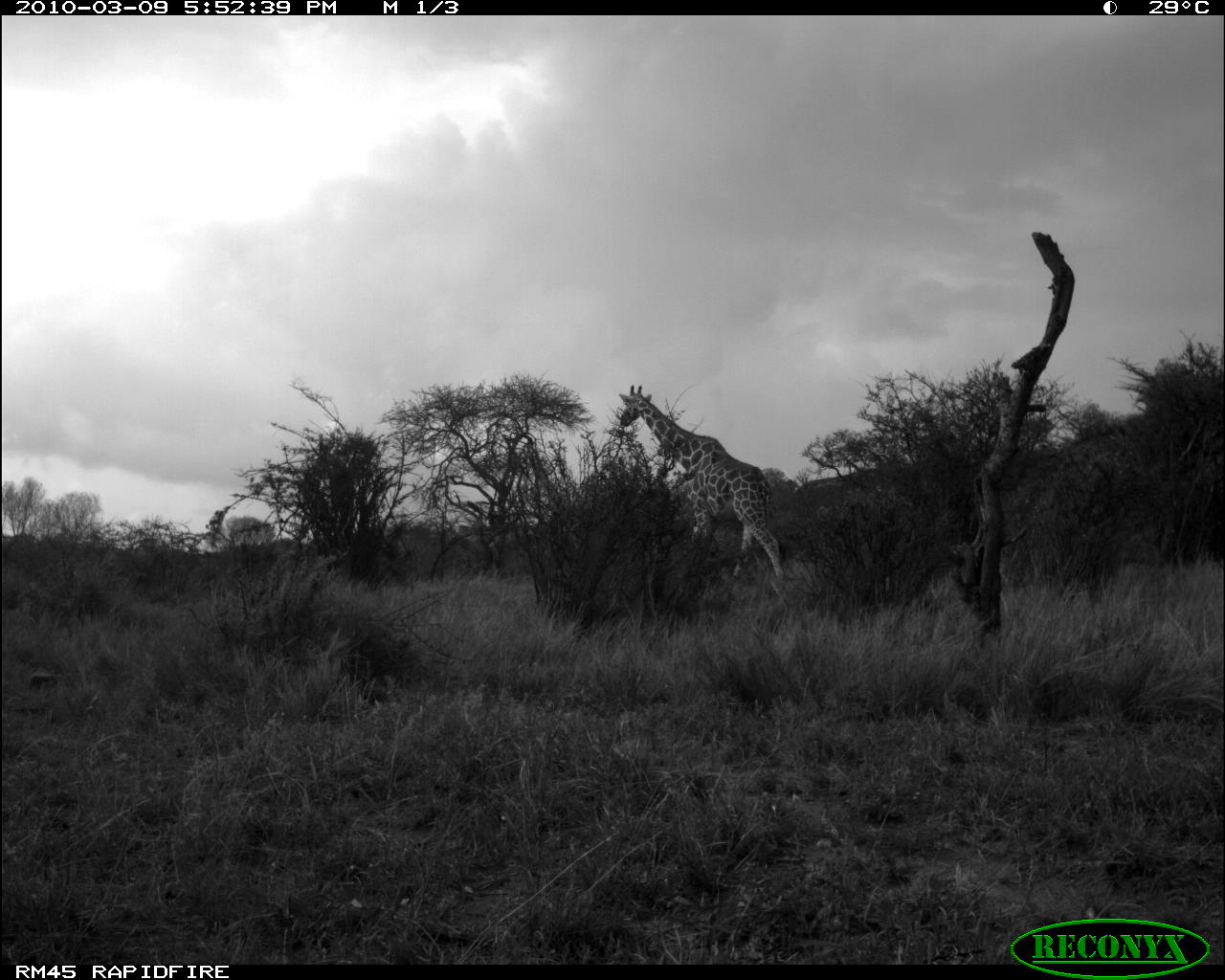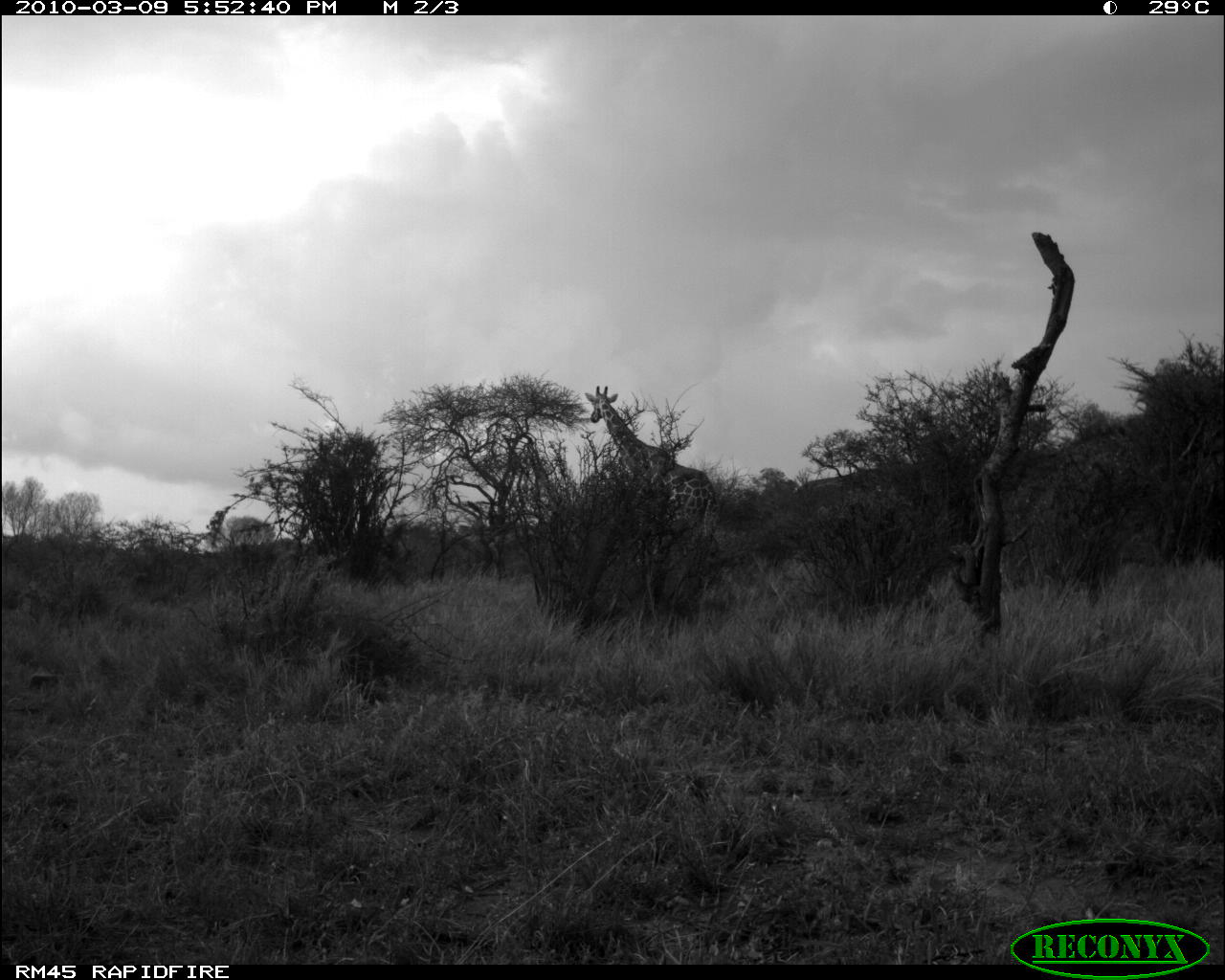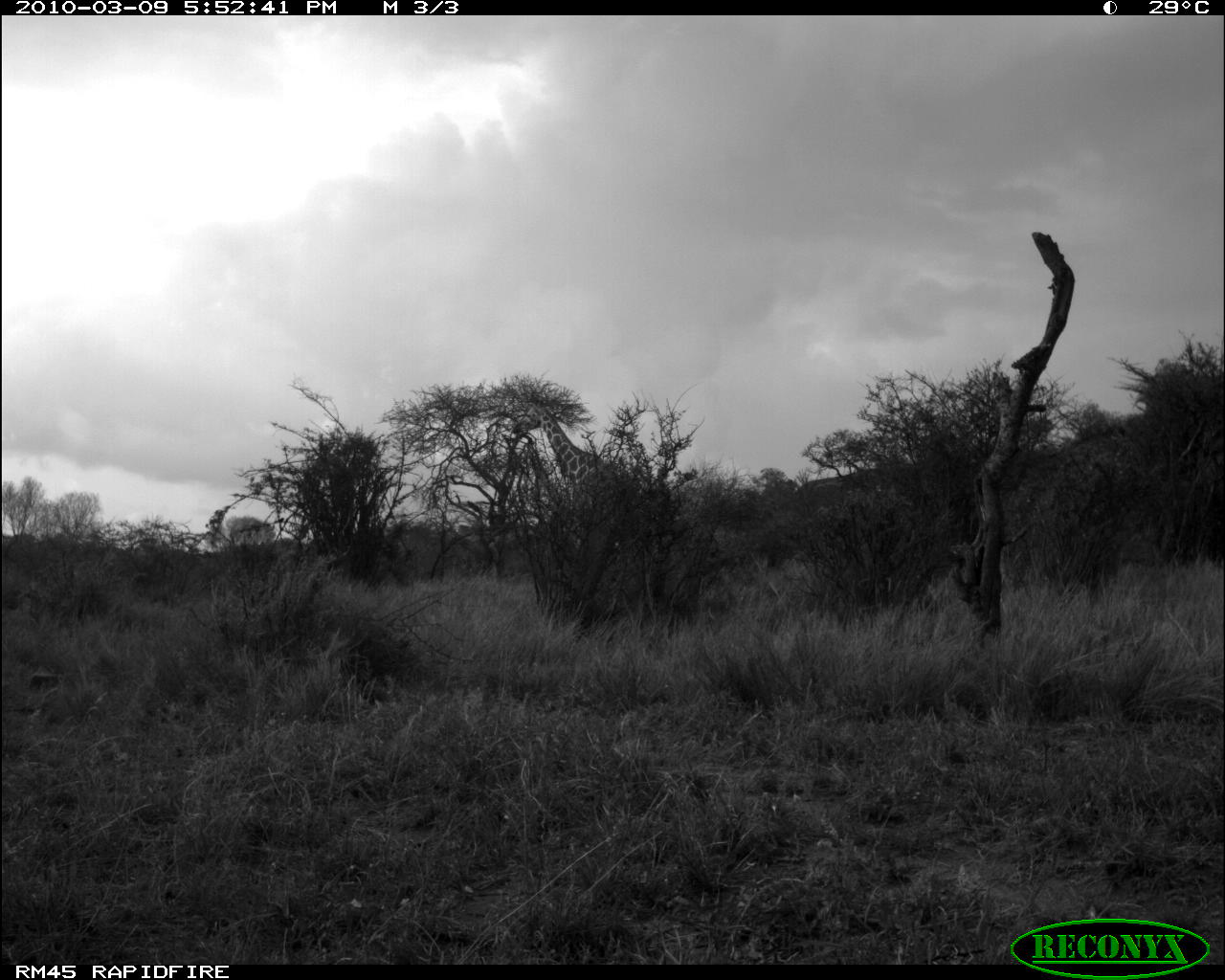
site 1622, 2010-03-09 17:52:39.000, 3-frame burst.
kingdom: Animalia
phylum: Chordata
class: Mammalia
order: Artiodactyla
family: Giraffidae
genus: Giraffa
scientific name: Giraffa camelopardalis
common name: giraffe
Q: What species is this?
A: Giraffa camelopardalis (giraffe).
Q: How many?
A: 1.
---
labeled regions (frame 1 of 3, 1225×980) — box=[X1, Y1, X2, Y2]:
giraffa camelopardalis: box=[617, 382, 785, 583]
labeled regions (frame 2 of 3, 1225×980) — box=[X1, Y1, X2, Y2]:
giraffa camelopardalis: box=[583, 383, 720, 612]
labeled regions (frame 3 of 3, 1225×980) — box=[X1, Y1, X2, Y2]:
giraffa camelopardalis: box=[511, 400, 649, 508]